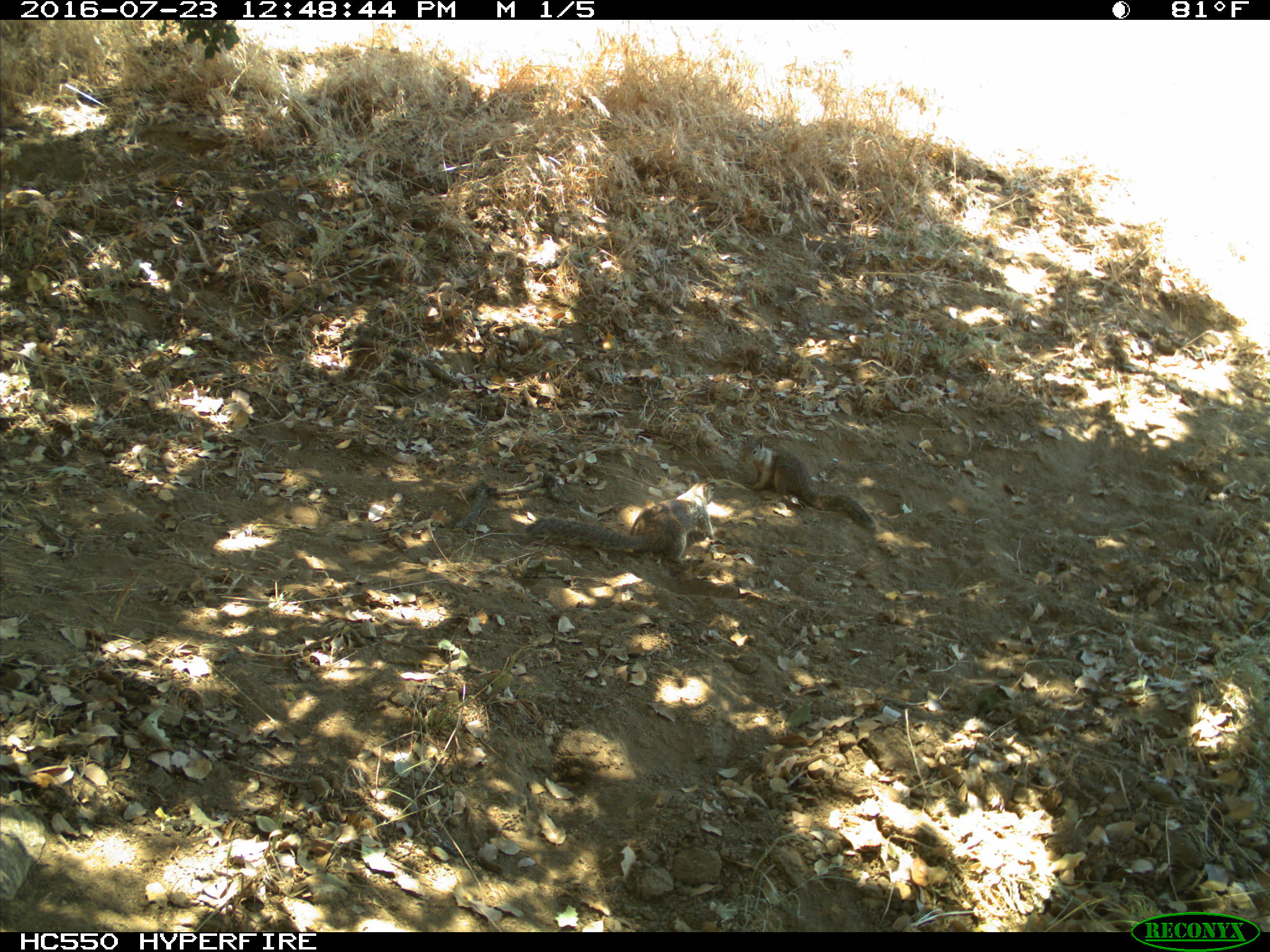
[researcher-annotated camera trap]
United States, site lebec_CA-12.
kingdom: Animalia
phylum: Chordata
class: Mammalia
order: Rodentia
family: Sciuridae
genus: Otospermophilus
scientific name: Otospermophilus beecheyi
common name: california ground squirrel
Otospermophilus beecheyi (california ground squirrel).